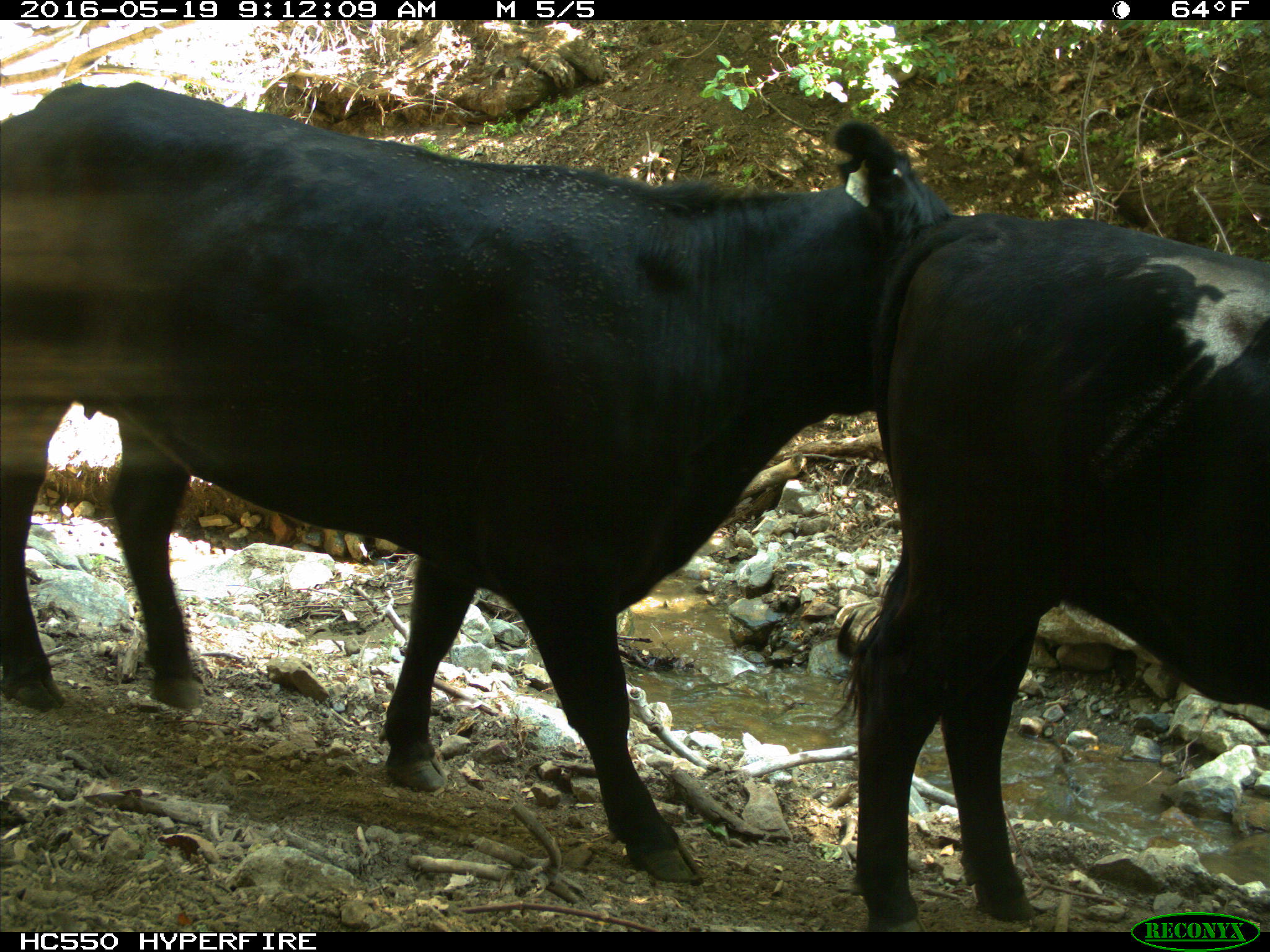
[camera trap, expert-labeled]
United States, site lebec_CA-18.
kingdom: Animalia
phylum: Chordata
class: Mammalia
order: Artiodactyla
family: Bovidae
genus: Bos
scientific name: Bos taurus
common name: domestic cow